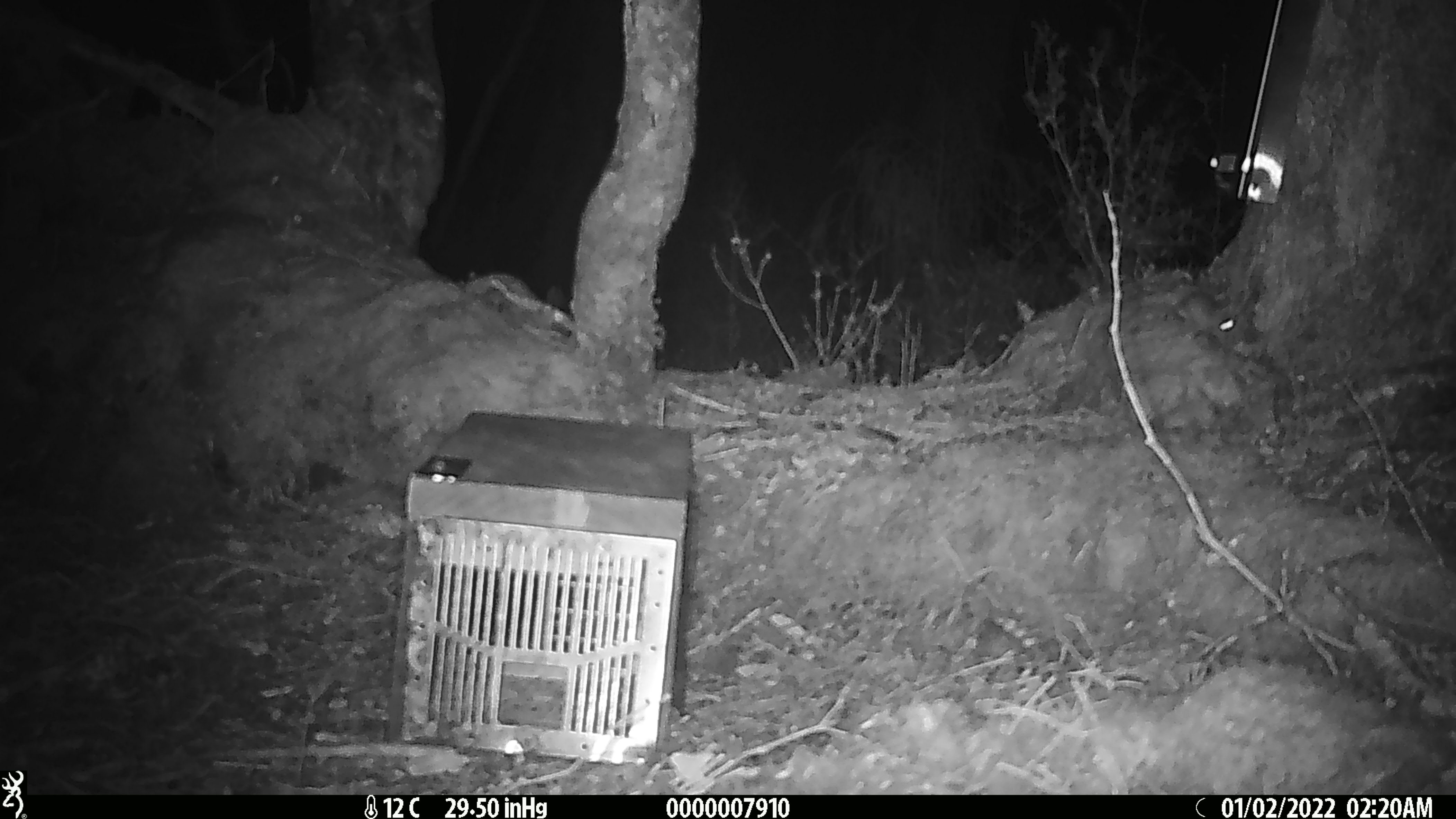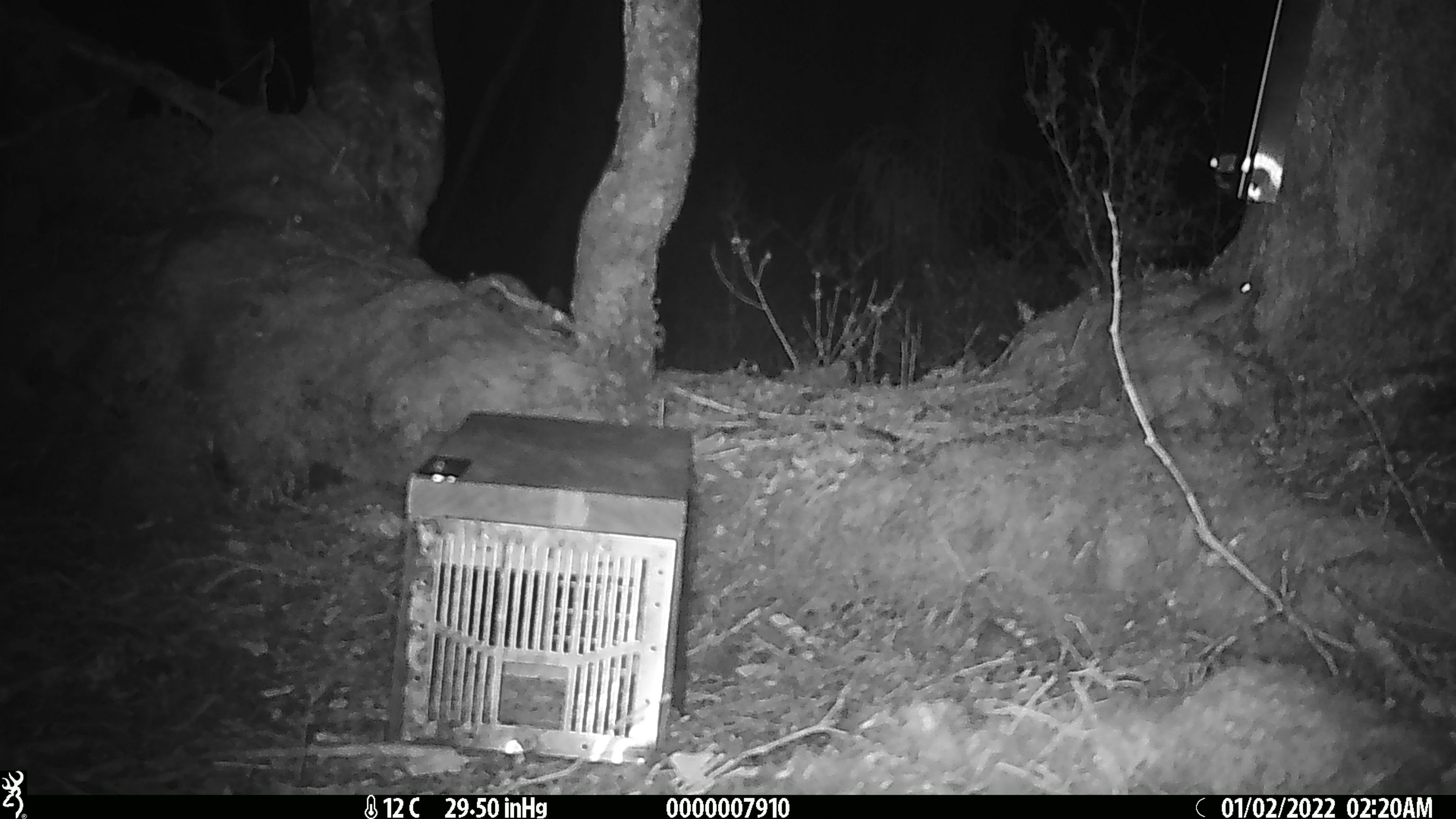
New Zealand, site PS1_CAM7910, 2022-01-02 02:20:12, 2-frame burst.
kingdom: Animalia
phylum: Chordata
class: Mammalia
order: Rodentia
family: Muridae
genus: Mus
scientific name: Mus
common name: mouse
Mouse (Mus).